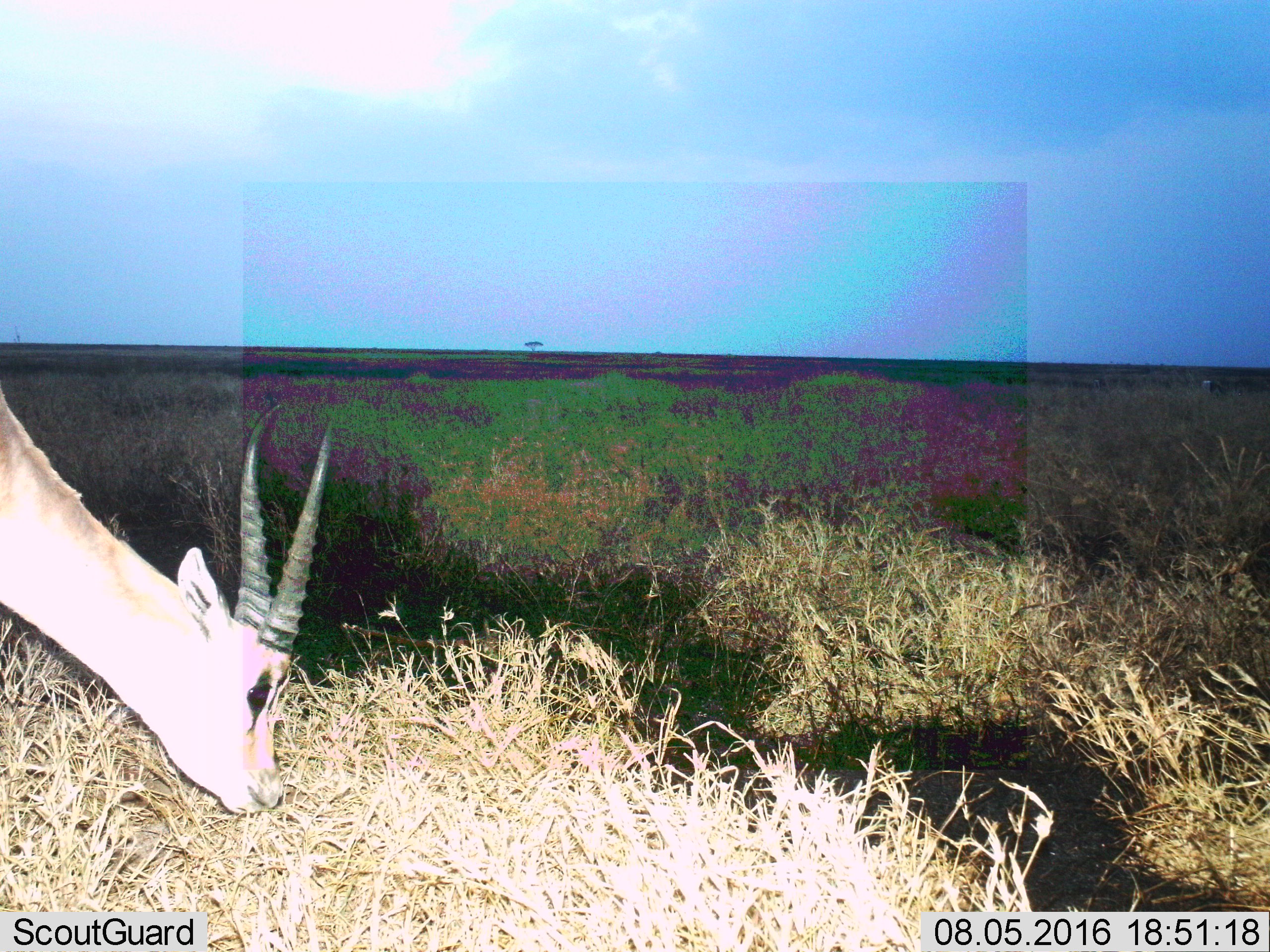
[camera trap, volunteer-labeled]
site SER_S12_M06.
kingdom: Animalia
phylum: Chordata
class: Mammalia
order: Artiodactyla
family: Bovidae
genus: Eudorcas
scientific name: Eudorcas thomsonii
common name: thomson's gazelle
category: gazellethomsons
Gazellethomsons (thomson's gazelle) (Eudorcas thomsonii), count 1. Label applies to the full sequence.